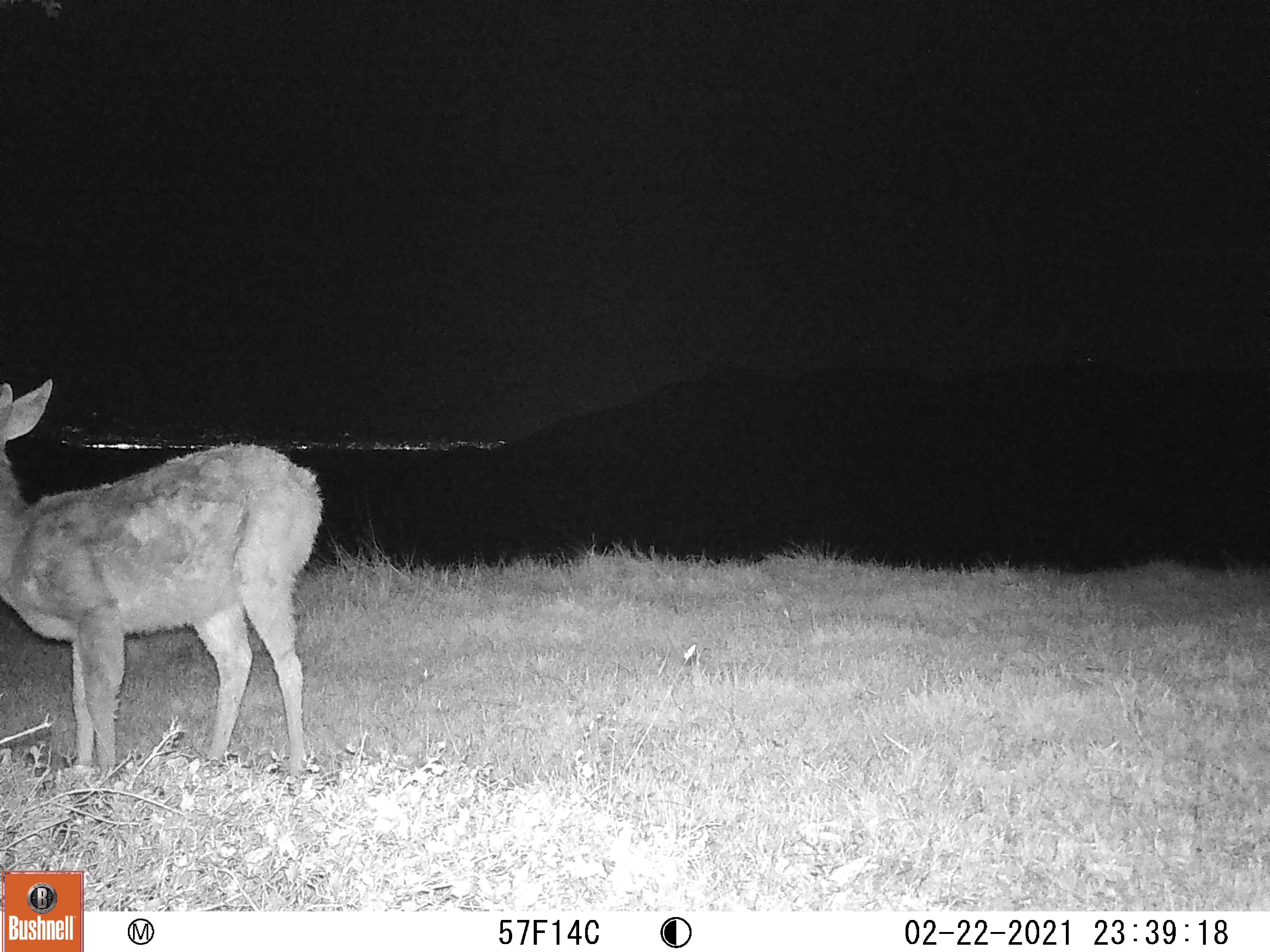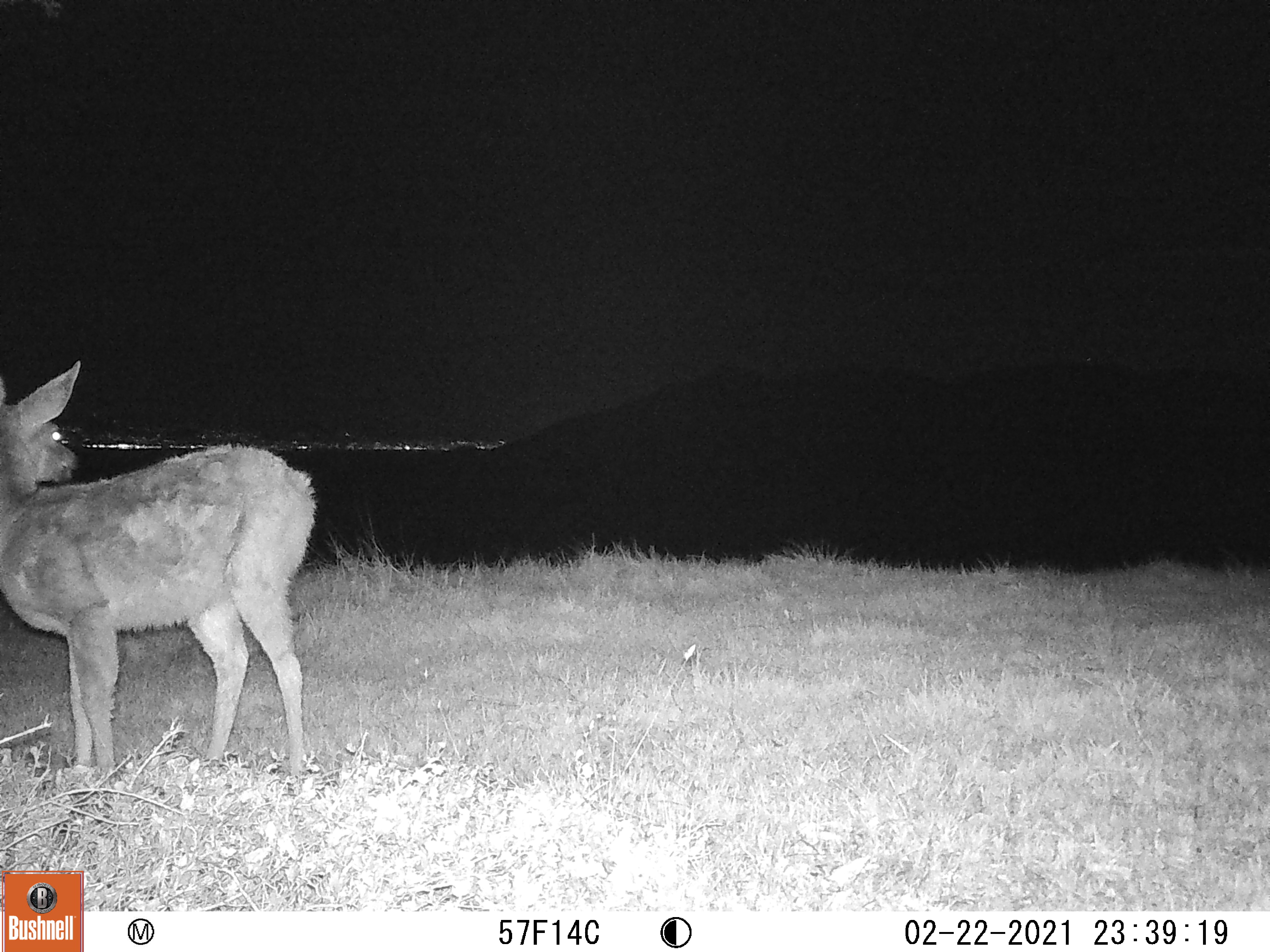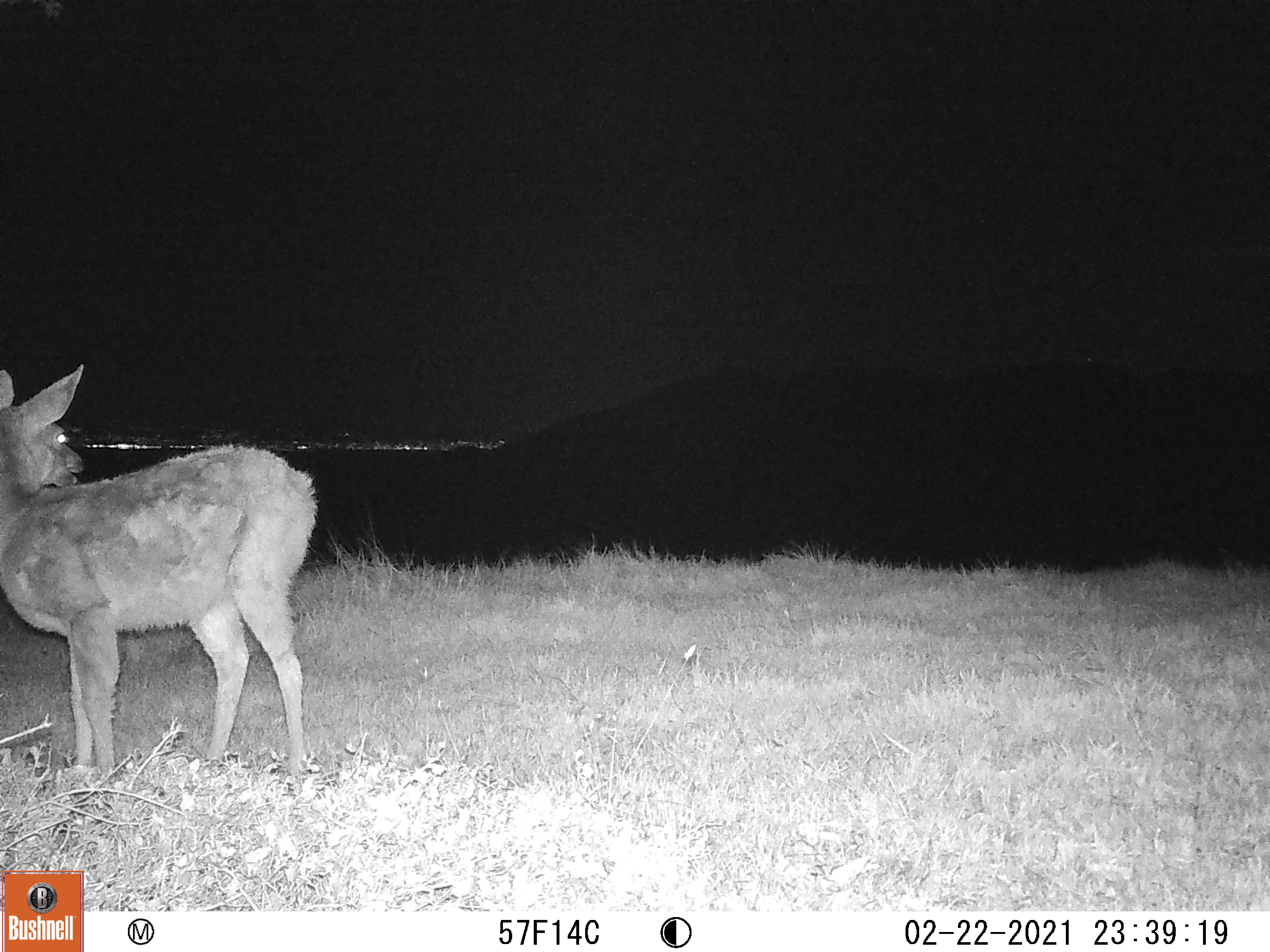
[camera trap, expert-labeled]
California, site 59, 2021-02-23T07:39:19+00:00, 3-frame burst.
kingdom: Animalia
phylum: Chordata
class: Mammalia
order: Artiodactyla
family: Cervidae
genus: Odocoileus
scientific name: Odocoileus hemionus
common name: mule deer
Mule deer (Odocoileus hemionus).